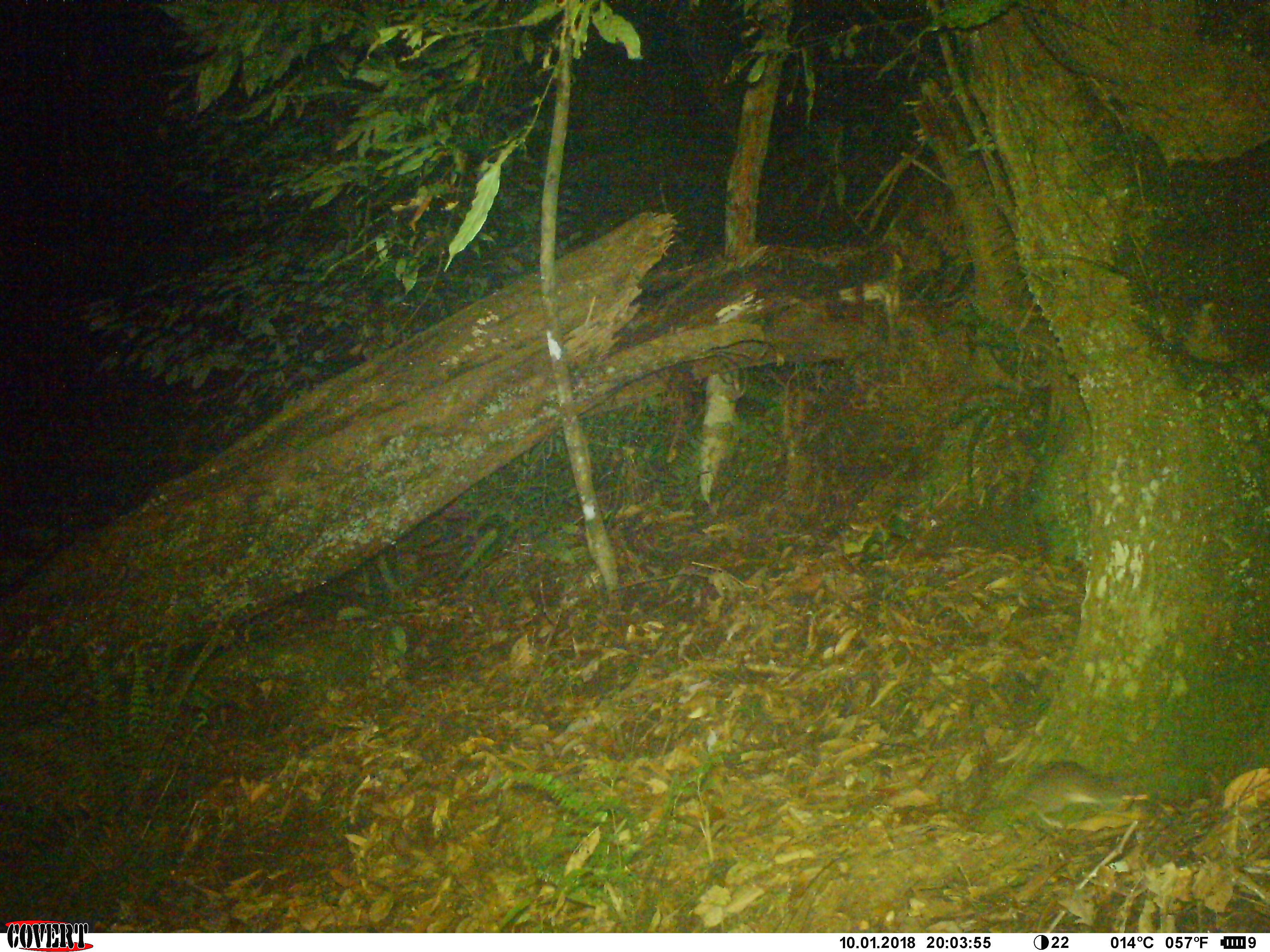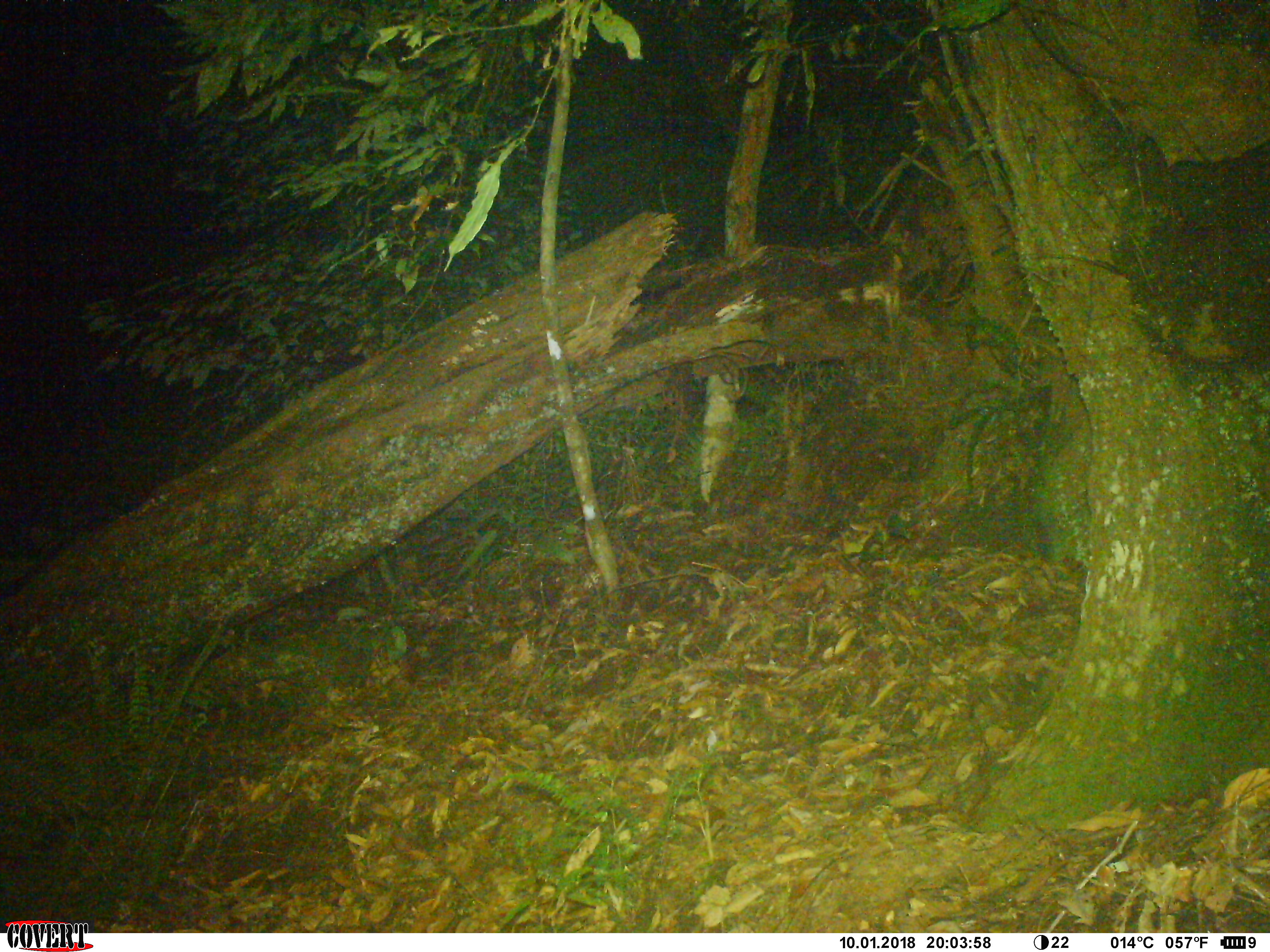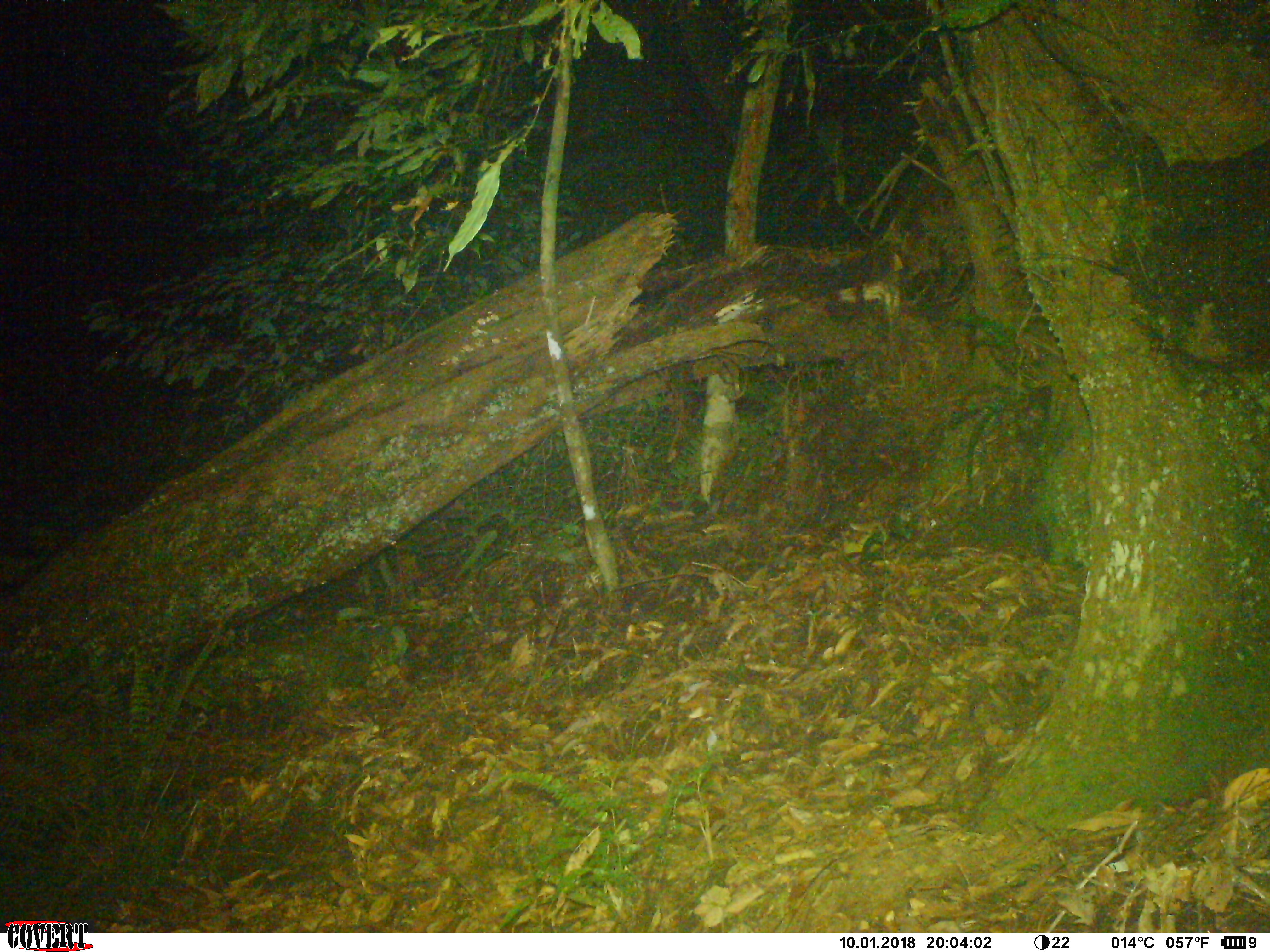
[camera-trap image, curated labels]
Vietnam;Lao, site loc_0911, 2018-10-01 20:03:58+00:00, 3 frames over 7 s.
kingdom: Animalia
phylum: Chordata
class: Mammalia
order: Rodentia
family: Muridae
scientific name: Muridae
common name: old-world mice and rats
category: unidentified murid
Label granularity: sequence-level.